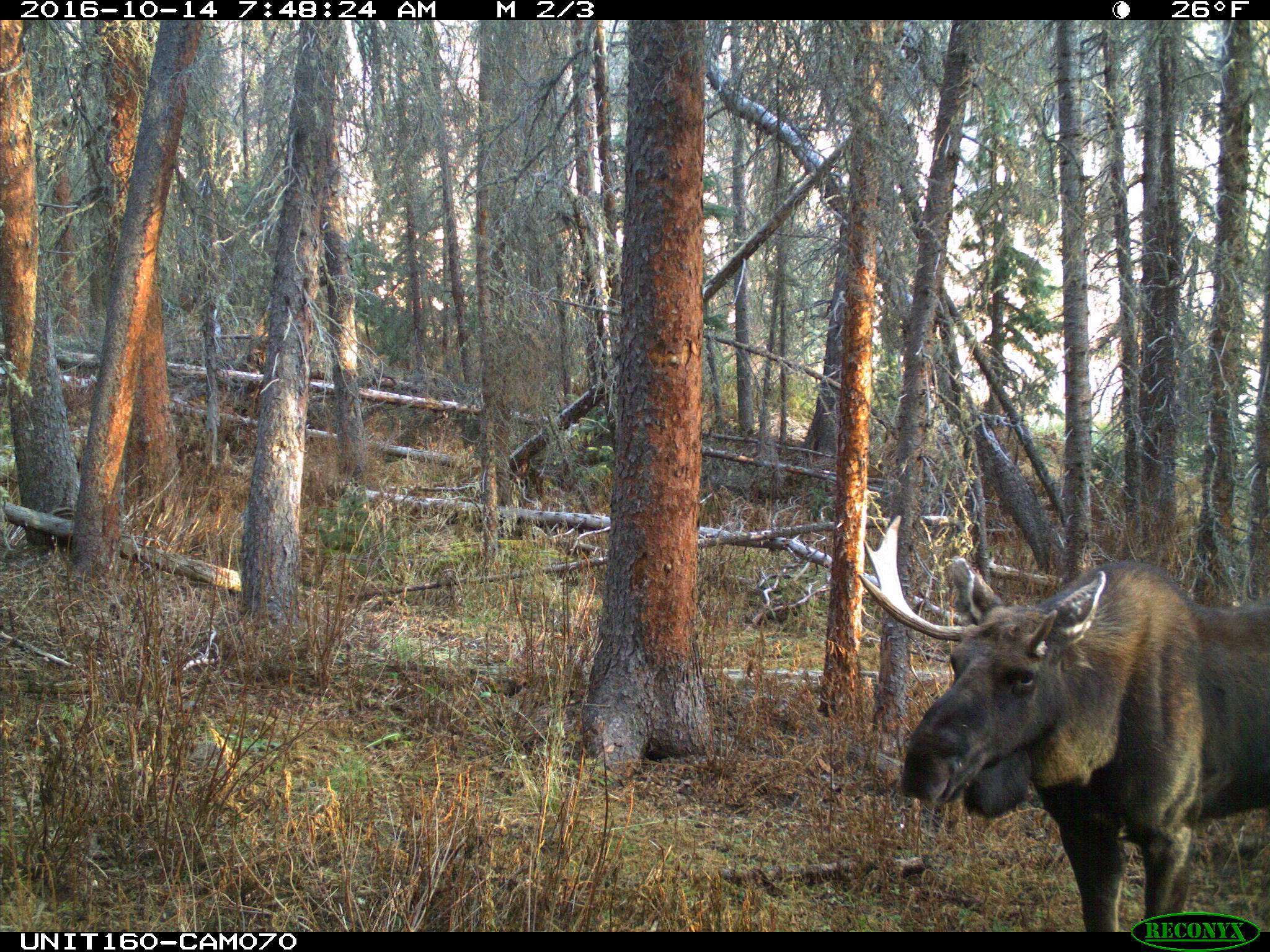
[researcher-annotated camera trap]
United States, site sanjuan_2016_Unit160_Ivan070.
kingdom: Animalia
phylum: Chordata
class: Mammalia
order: Artiodactyla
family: Cervidae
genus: Alces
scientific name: Alces alces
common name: moose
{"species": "Alces alces (moose)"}